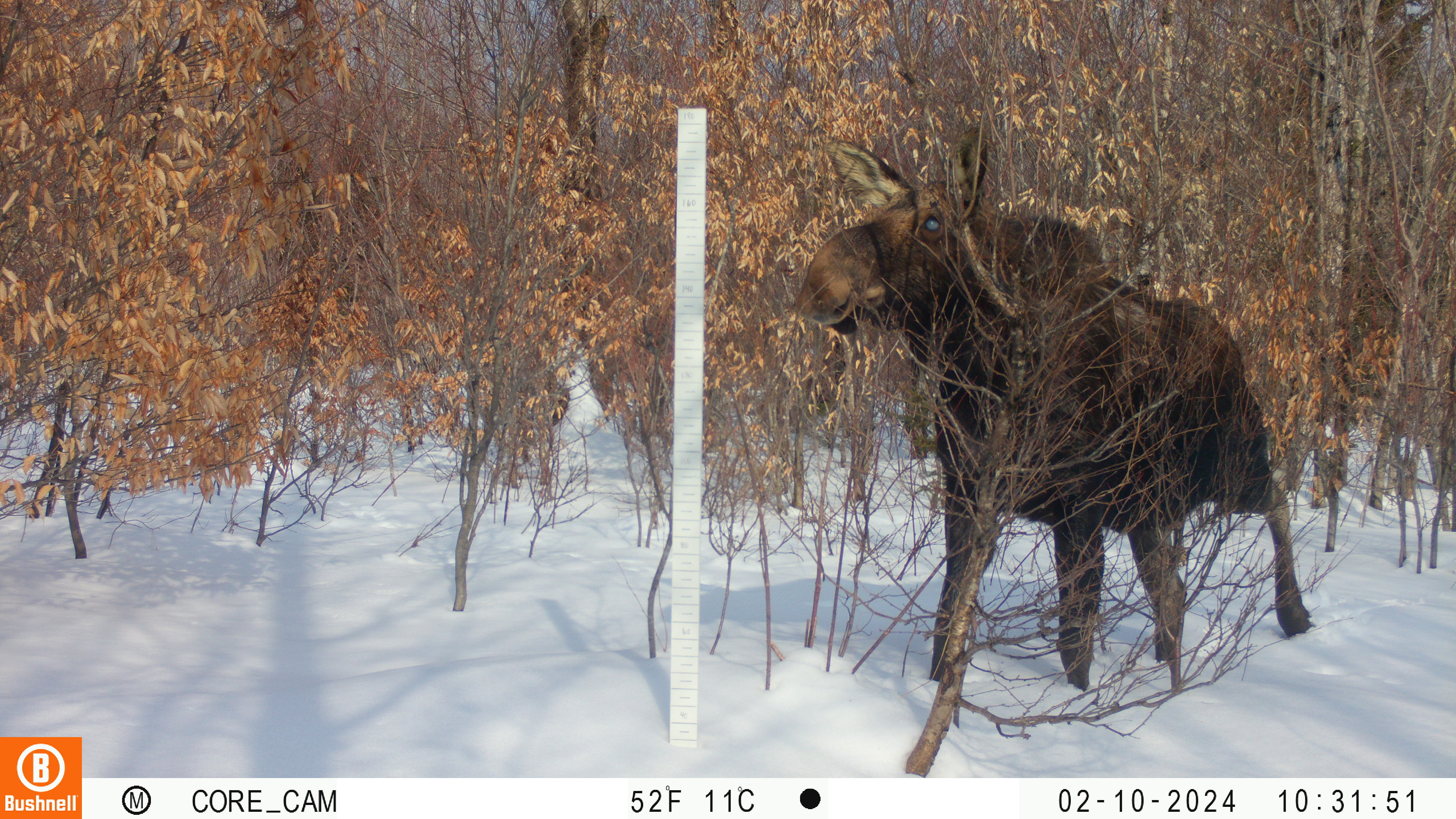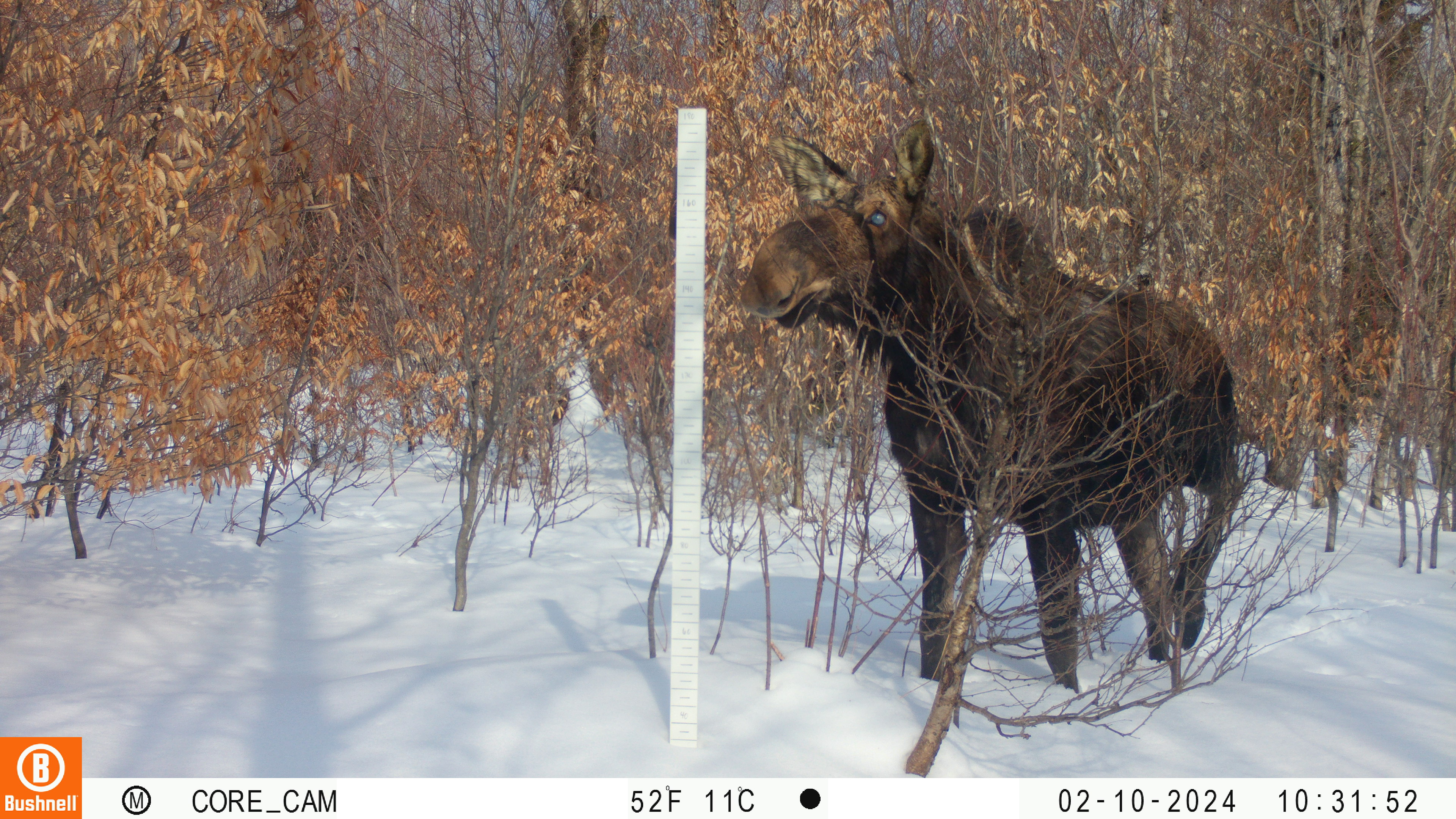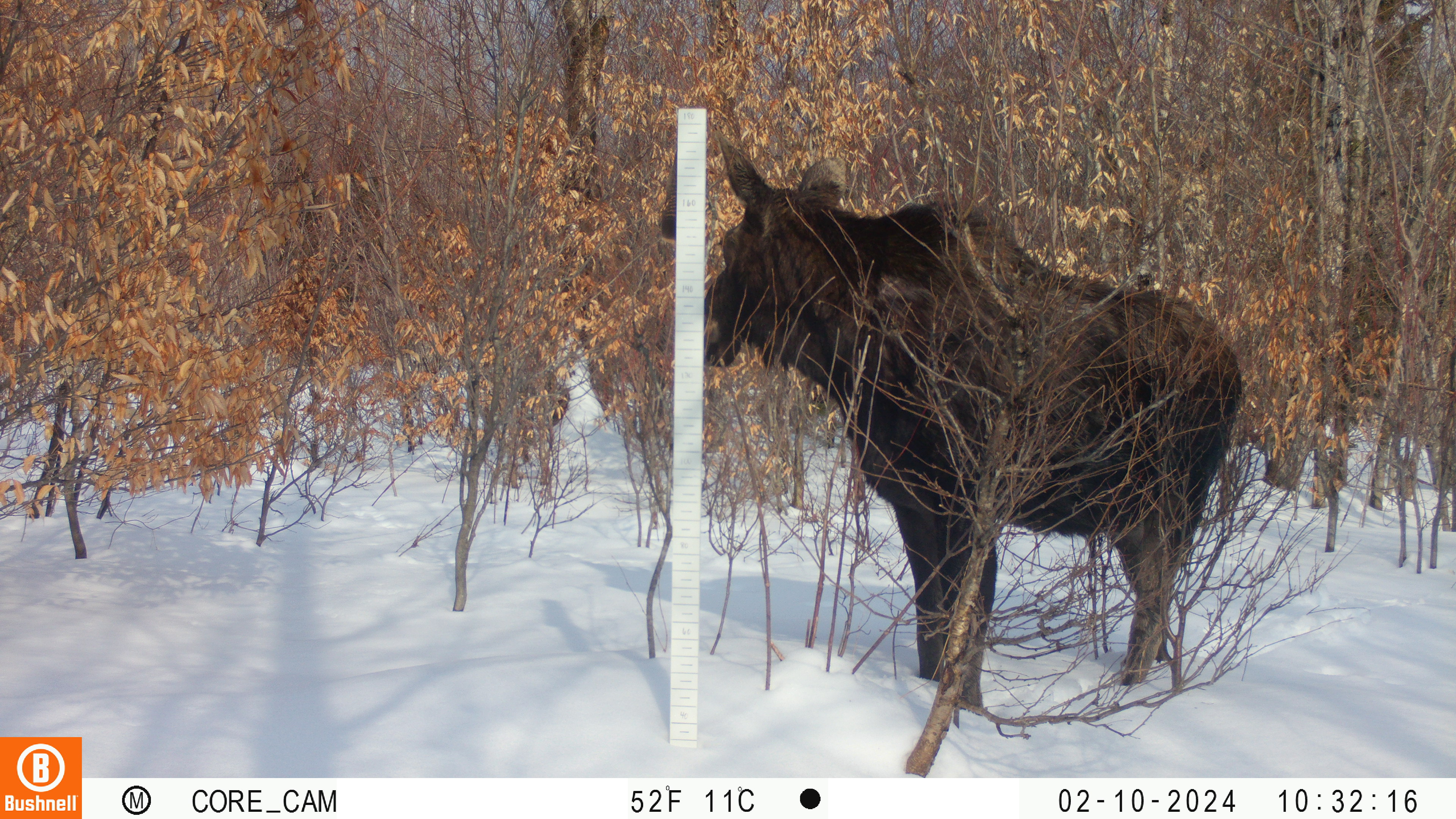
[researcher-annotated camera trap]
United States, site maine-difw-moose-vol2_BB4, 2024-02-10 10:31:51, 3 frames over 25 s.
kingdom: Animalia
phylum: Chordata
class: Mammalia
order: Artiodactyla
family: Cervidae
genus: Alces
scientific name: Alces alces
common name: moose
Moose (Alces alces).